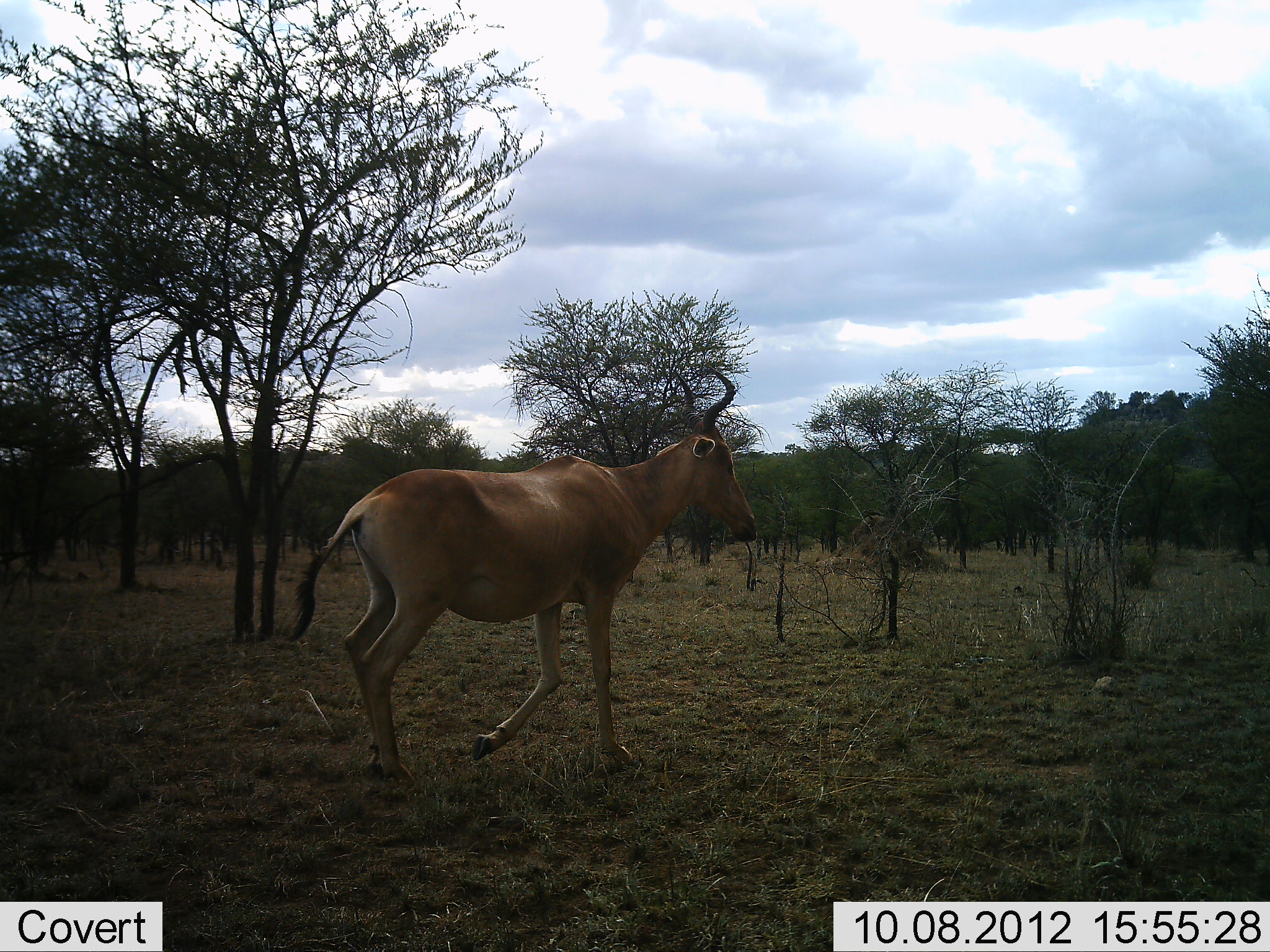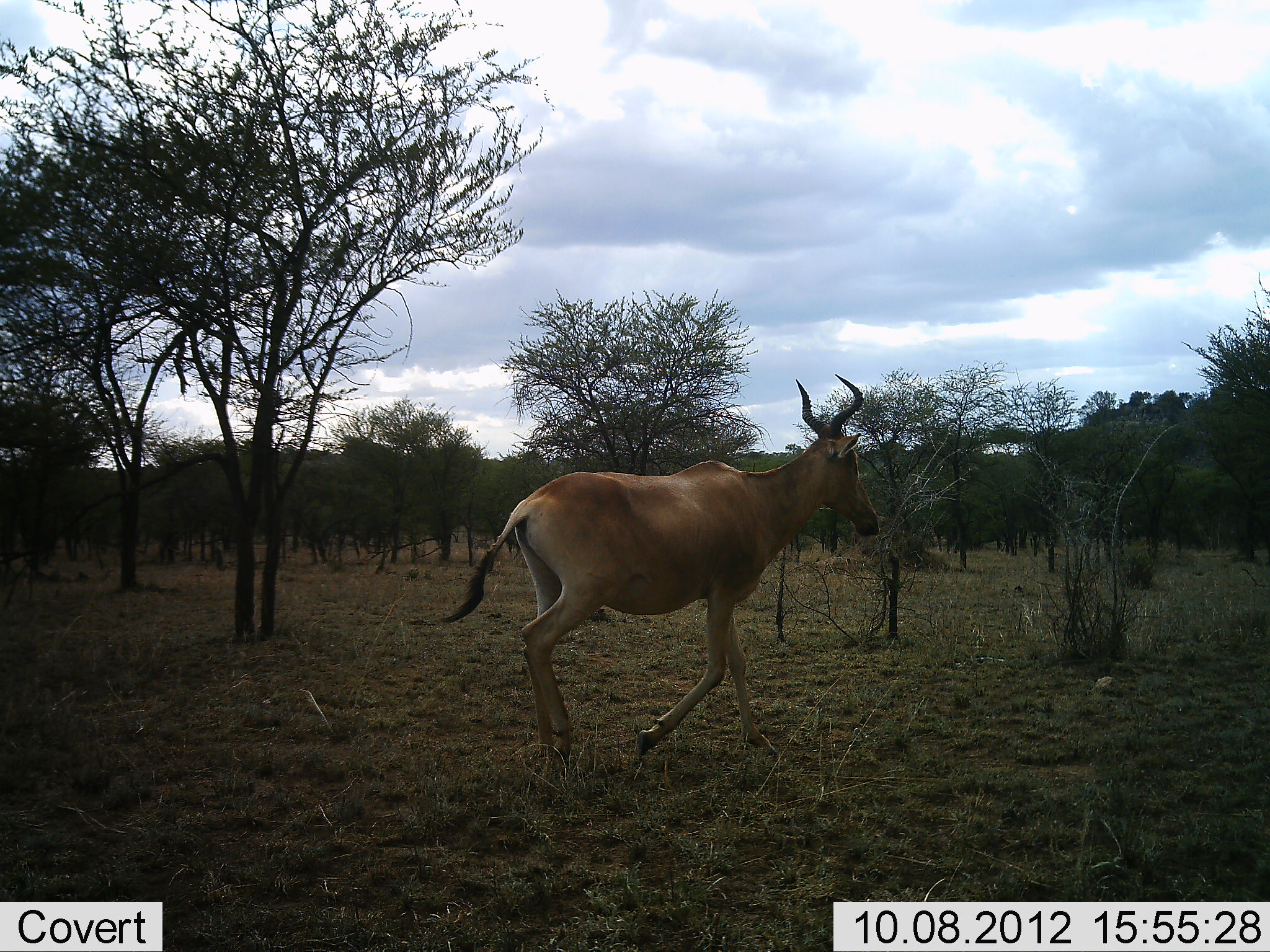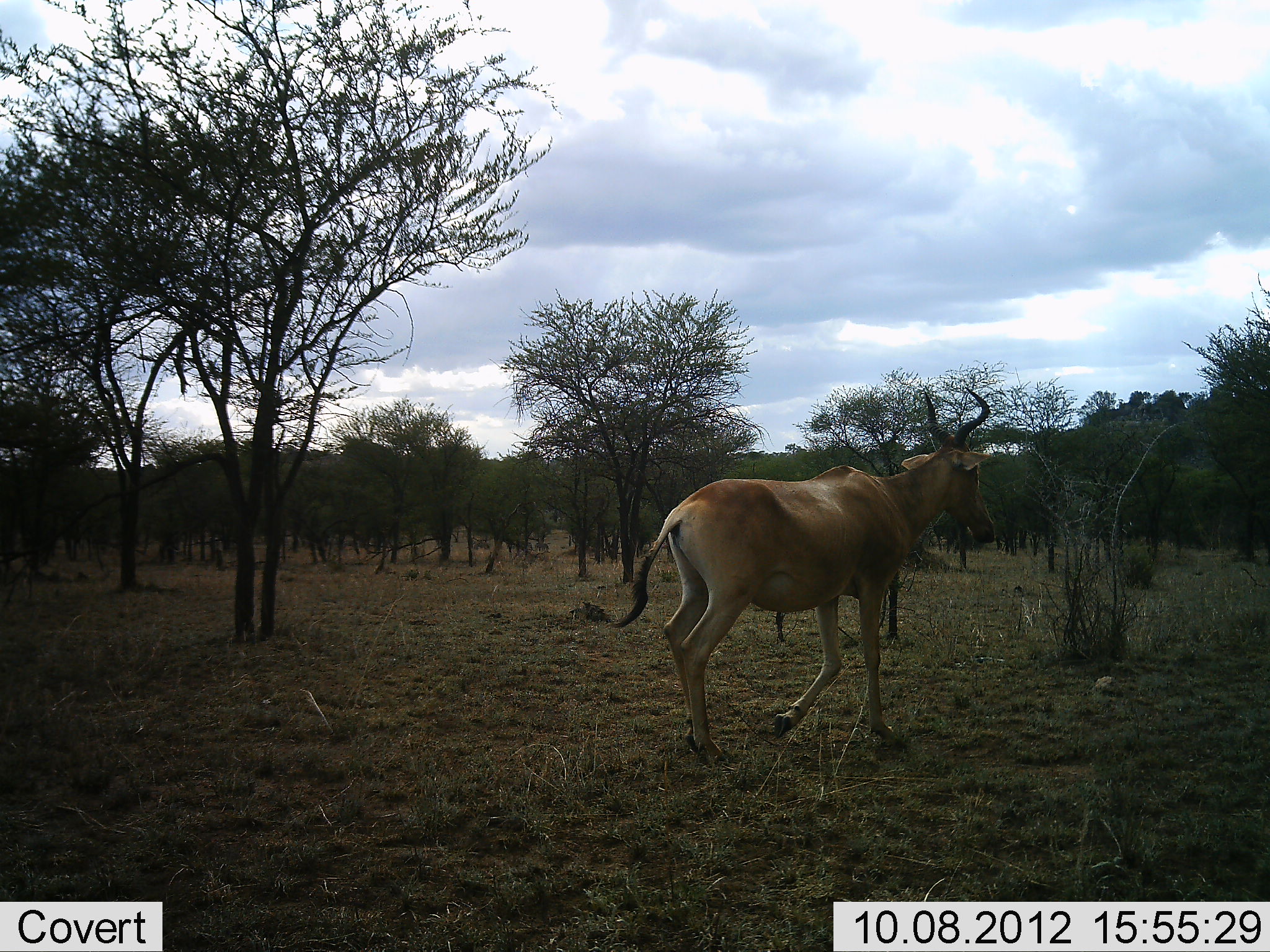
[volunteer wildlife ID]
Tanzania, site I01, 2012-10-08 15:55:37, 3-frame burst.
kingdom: Animalia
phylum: Chordata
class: Mammalia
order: Artiodactyla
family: Bovidae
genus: Alcelaphus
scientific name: Alcelaphus buselaphus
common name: hartebeest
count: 1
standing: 0%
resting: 0%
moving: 100%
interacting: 0%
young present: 0%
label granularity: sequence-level